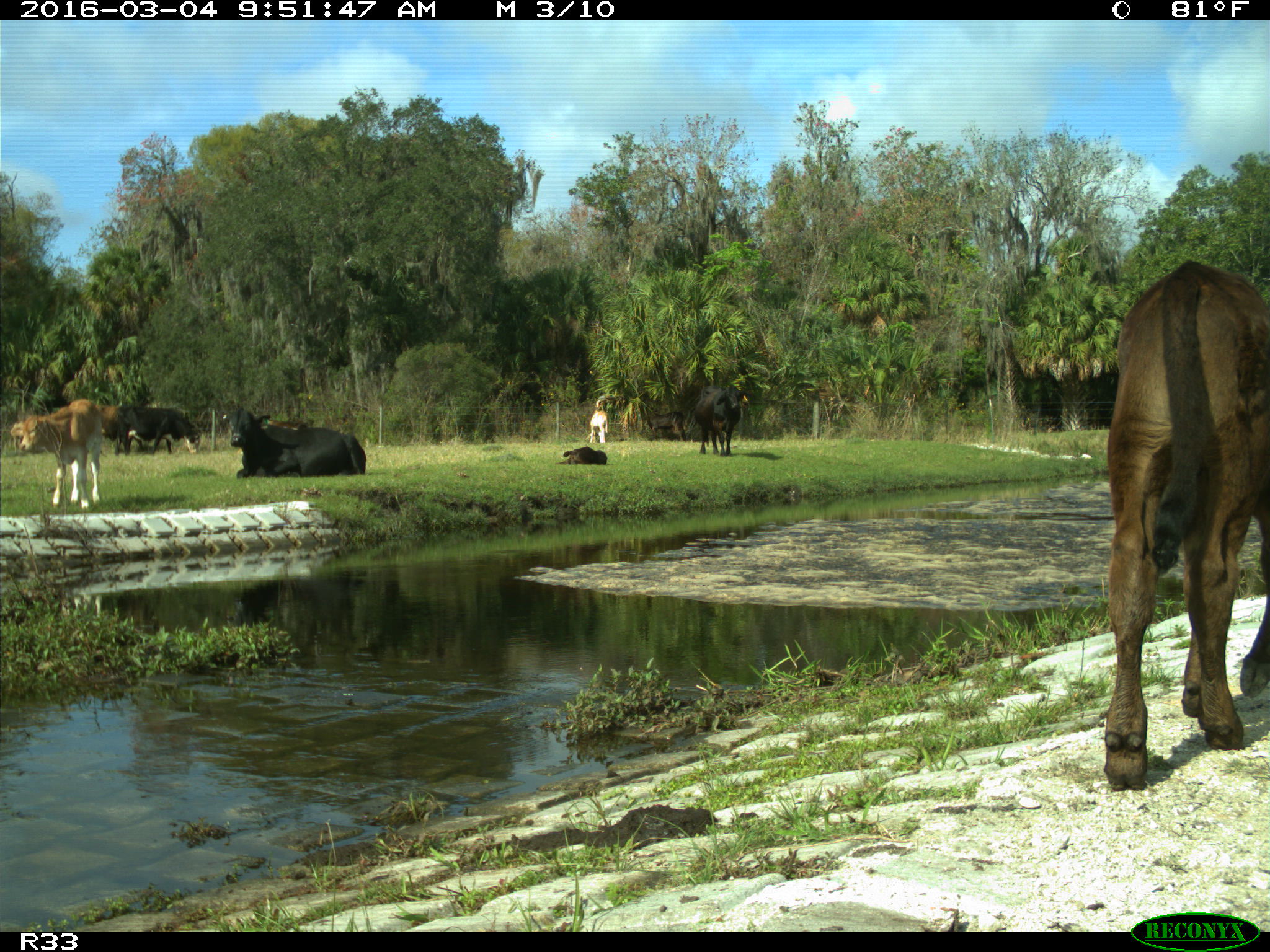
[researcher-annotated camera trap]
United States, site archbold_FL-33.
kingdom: Animalia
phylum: Chordata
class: Mammalia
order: Artiodactyla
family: Bovidae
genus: Bos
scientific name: Bos taurus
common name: domestic cow